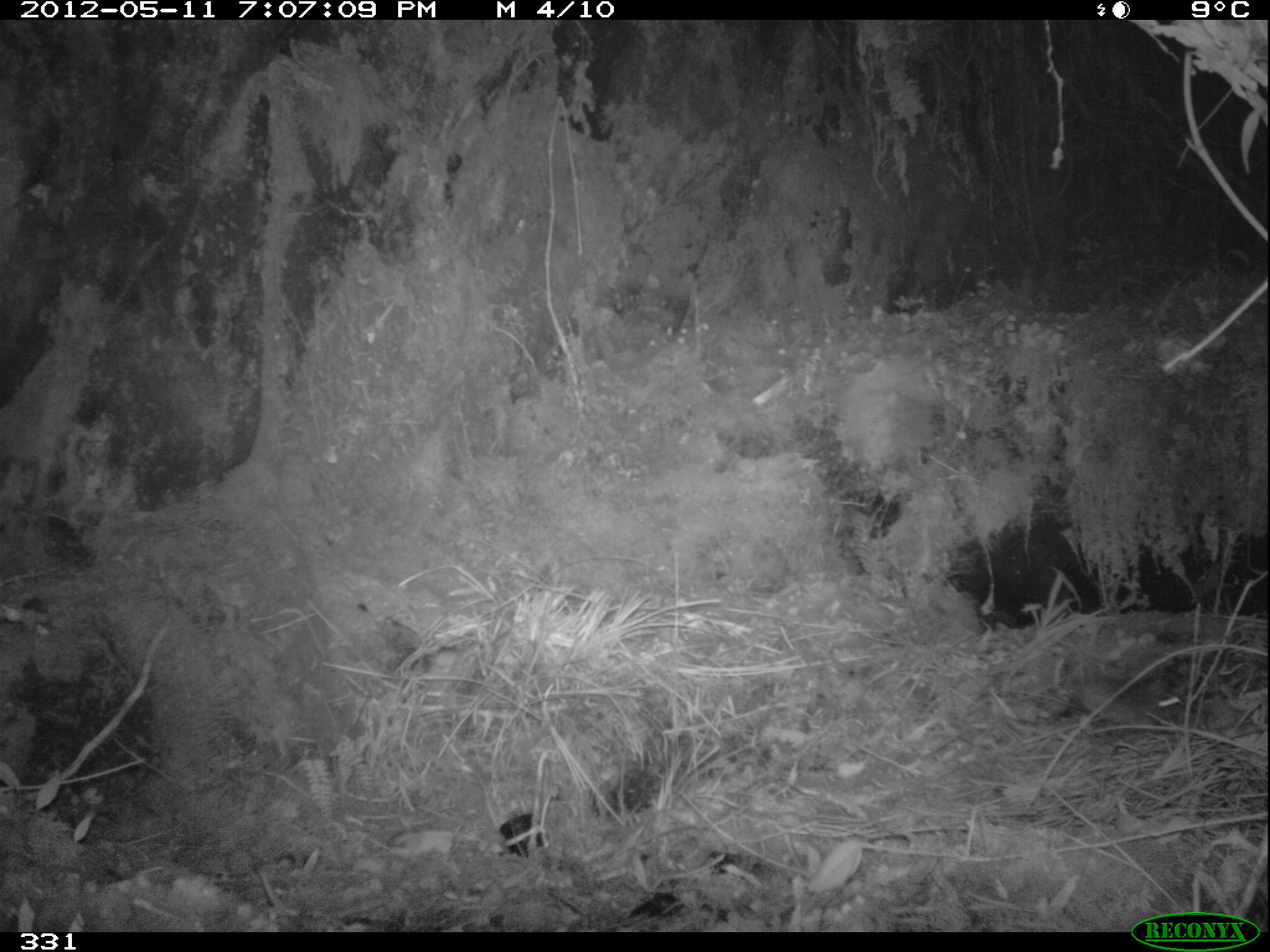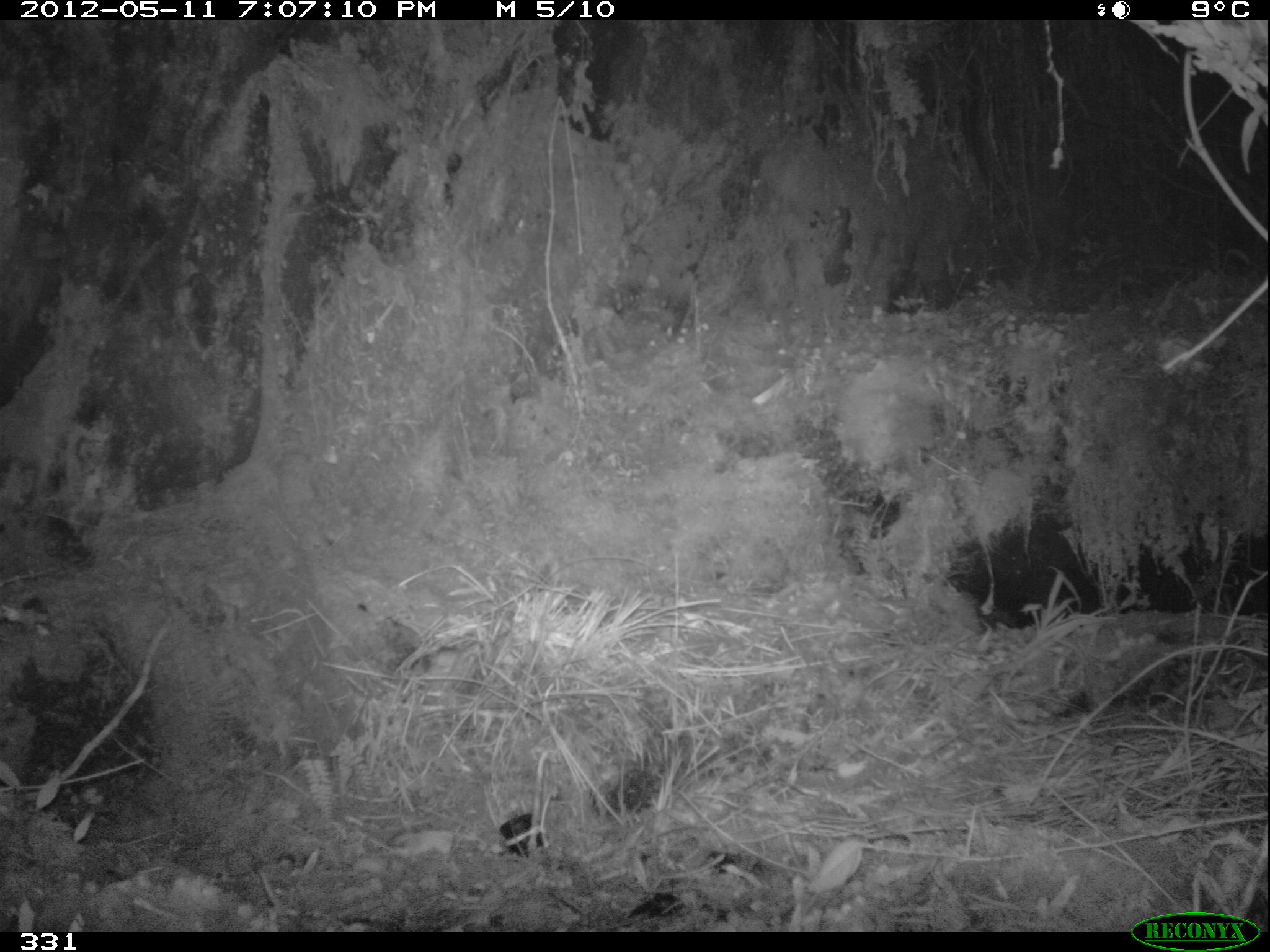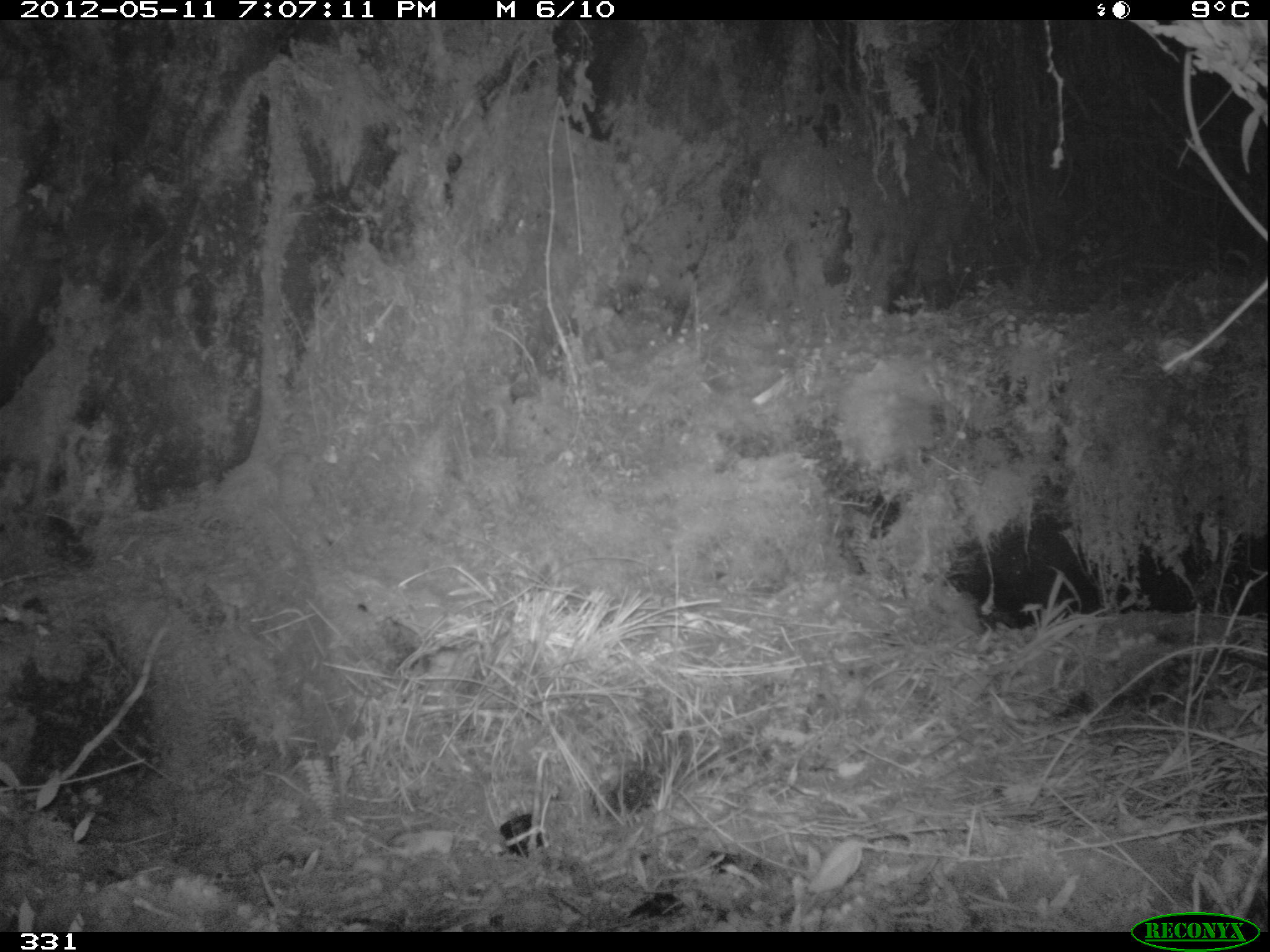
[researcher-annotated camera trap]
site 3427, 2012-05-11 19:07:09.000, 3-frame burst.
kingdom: Animalia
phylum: Chordata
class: Mammalia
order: Rodentia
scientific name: Rodentia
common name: rodents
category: unknown rodent